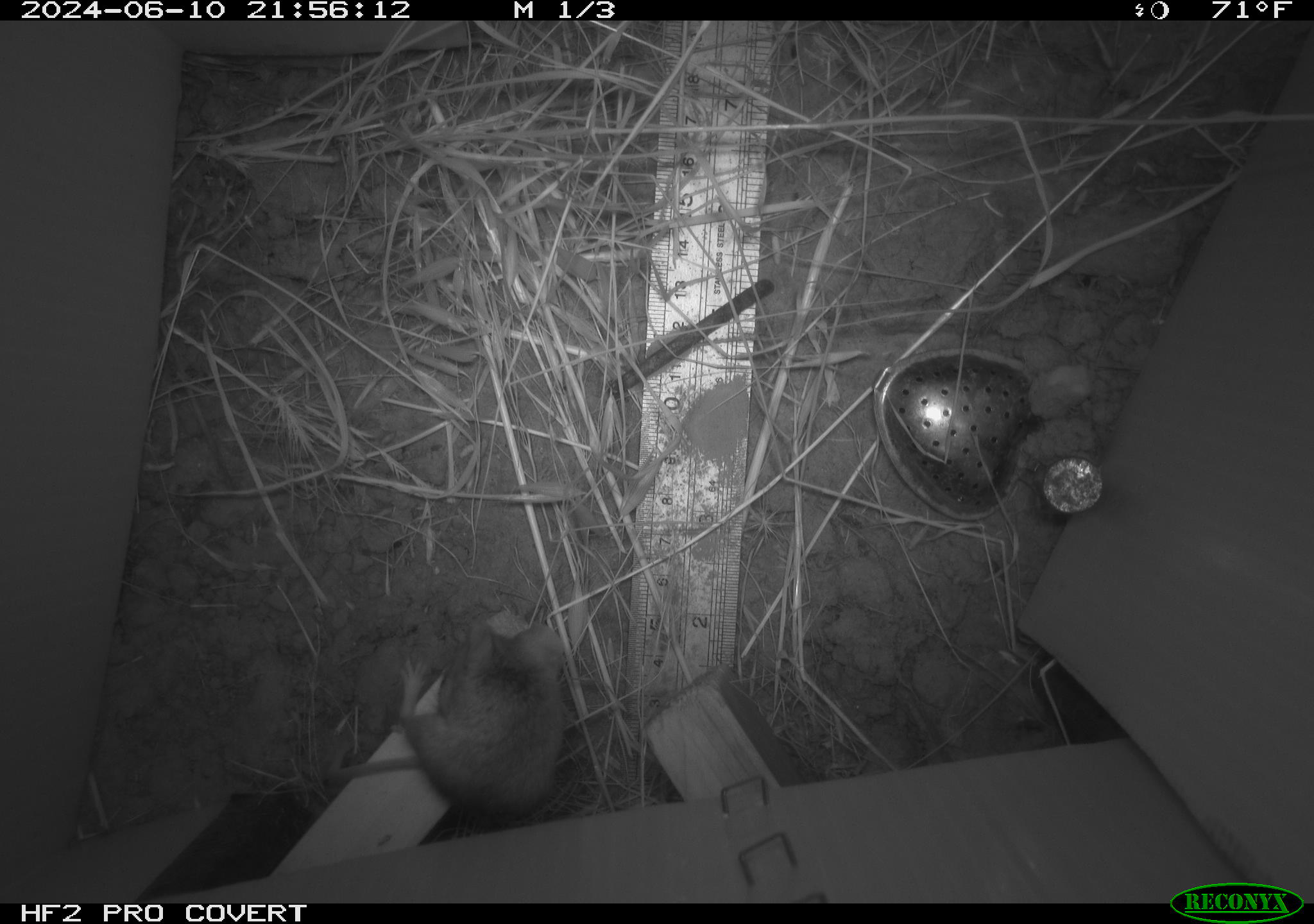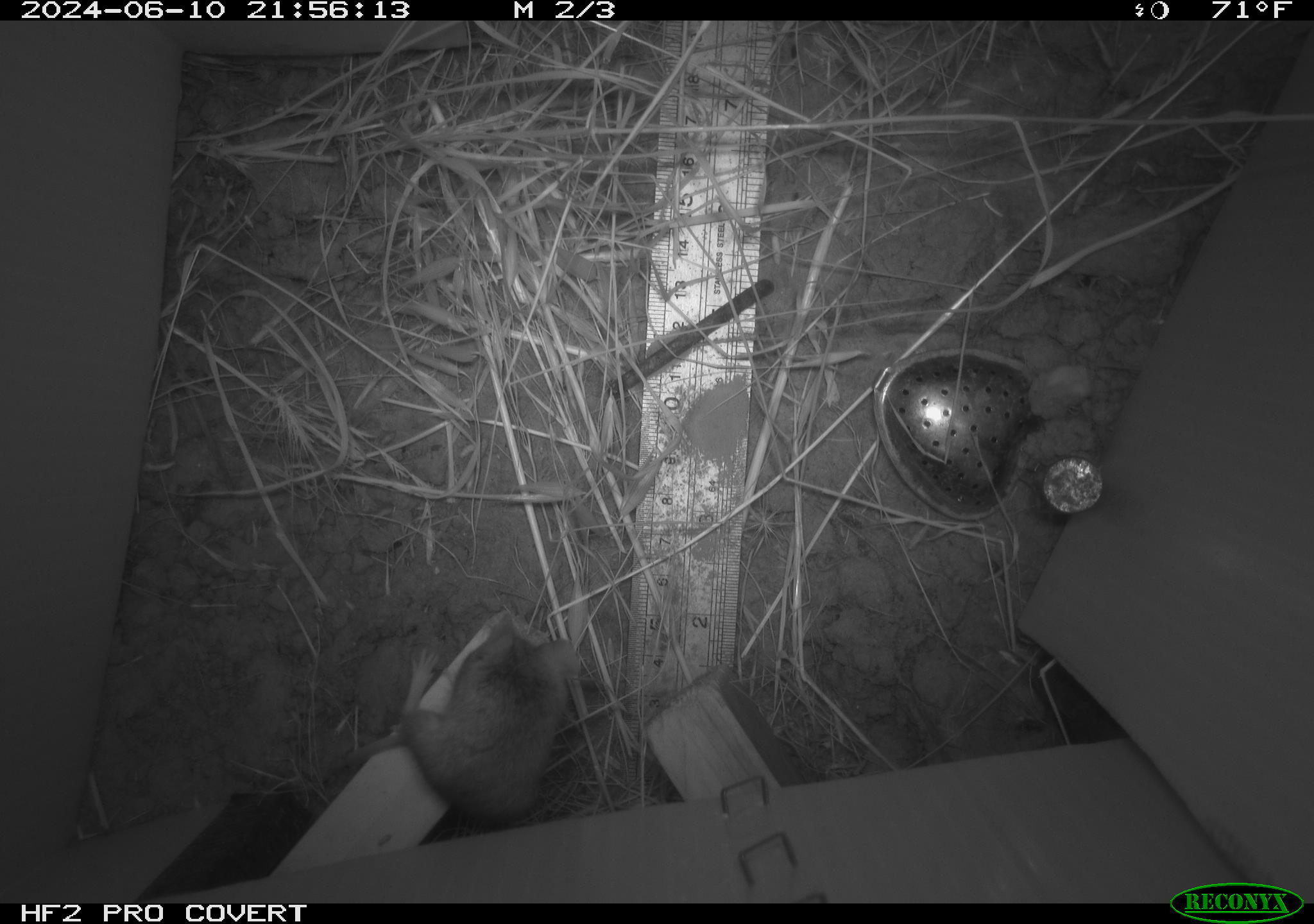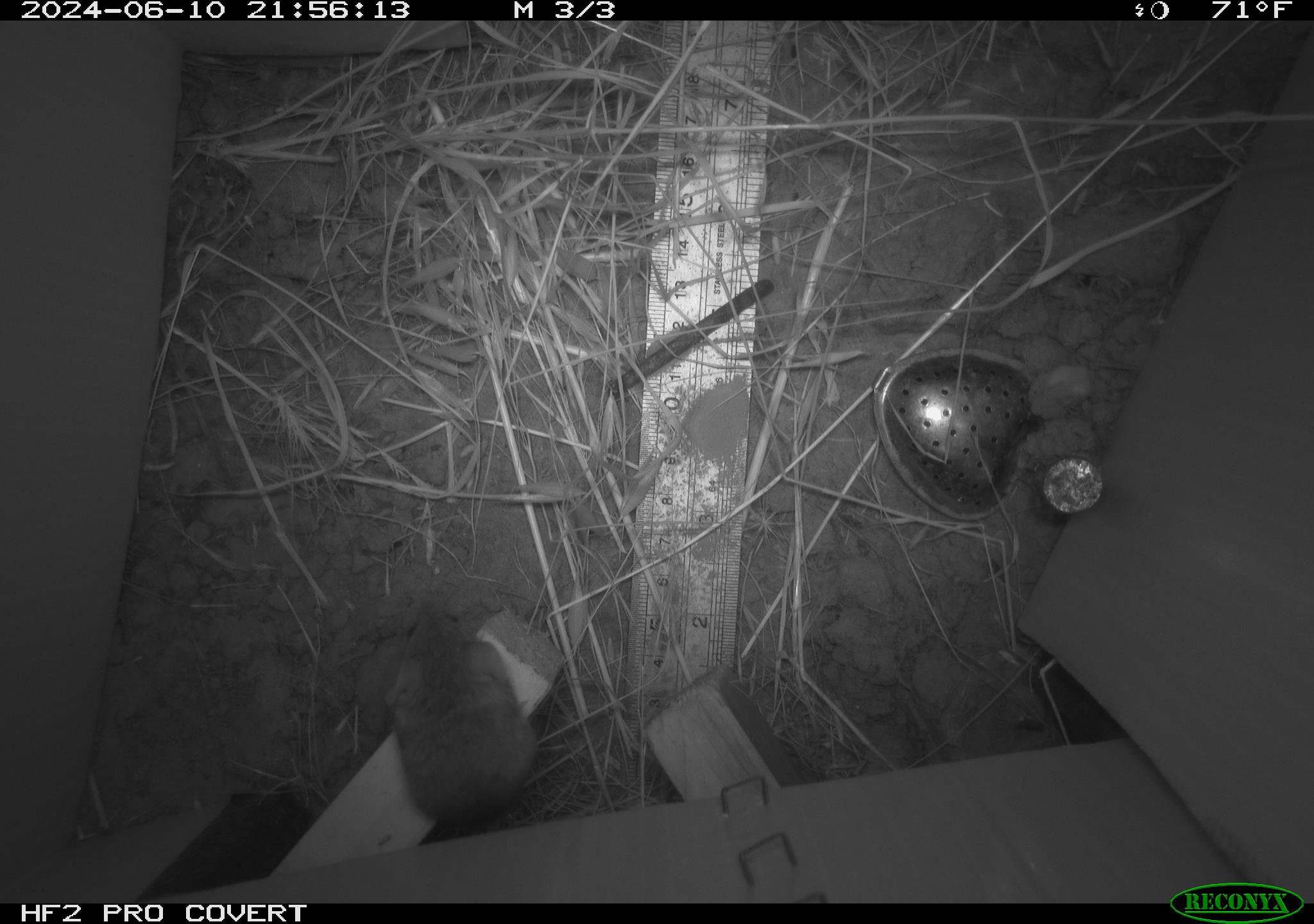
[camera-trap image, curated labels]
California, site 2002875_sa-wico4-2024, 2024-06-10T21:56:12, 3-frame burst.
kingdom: Animalia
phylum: Chordata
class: Mammalia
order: Rodentia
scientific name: Rodentia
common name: mouse species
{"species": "mouse species (Rodentia)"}